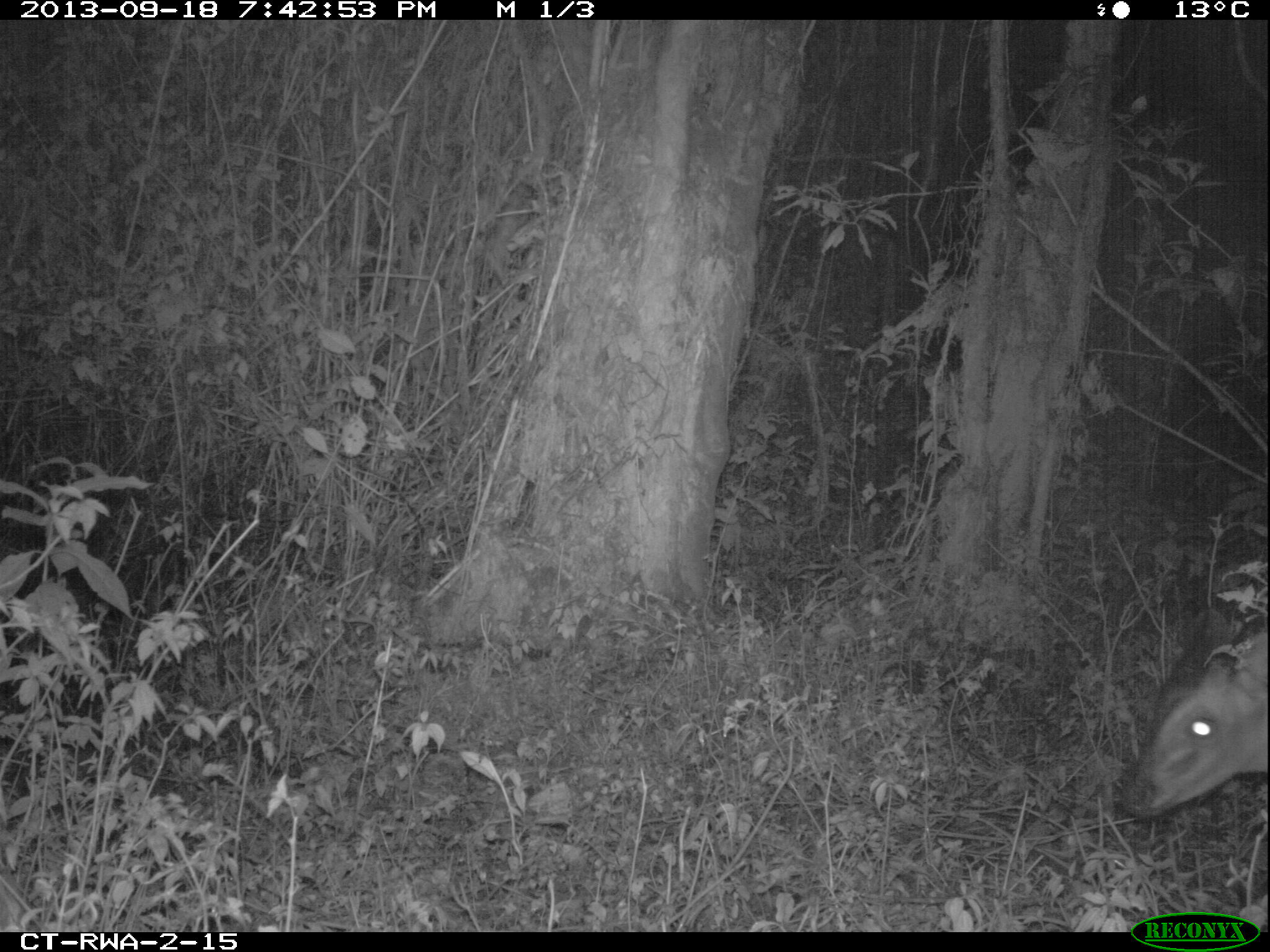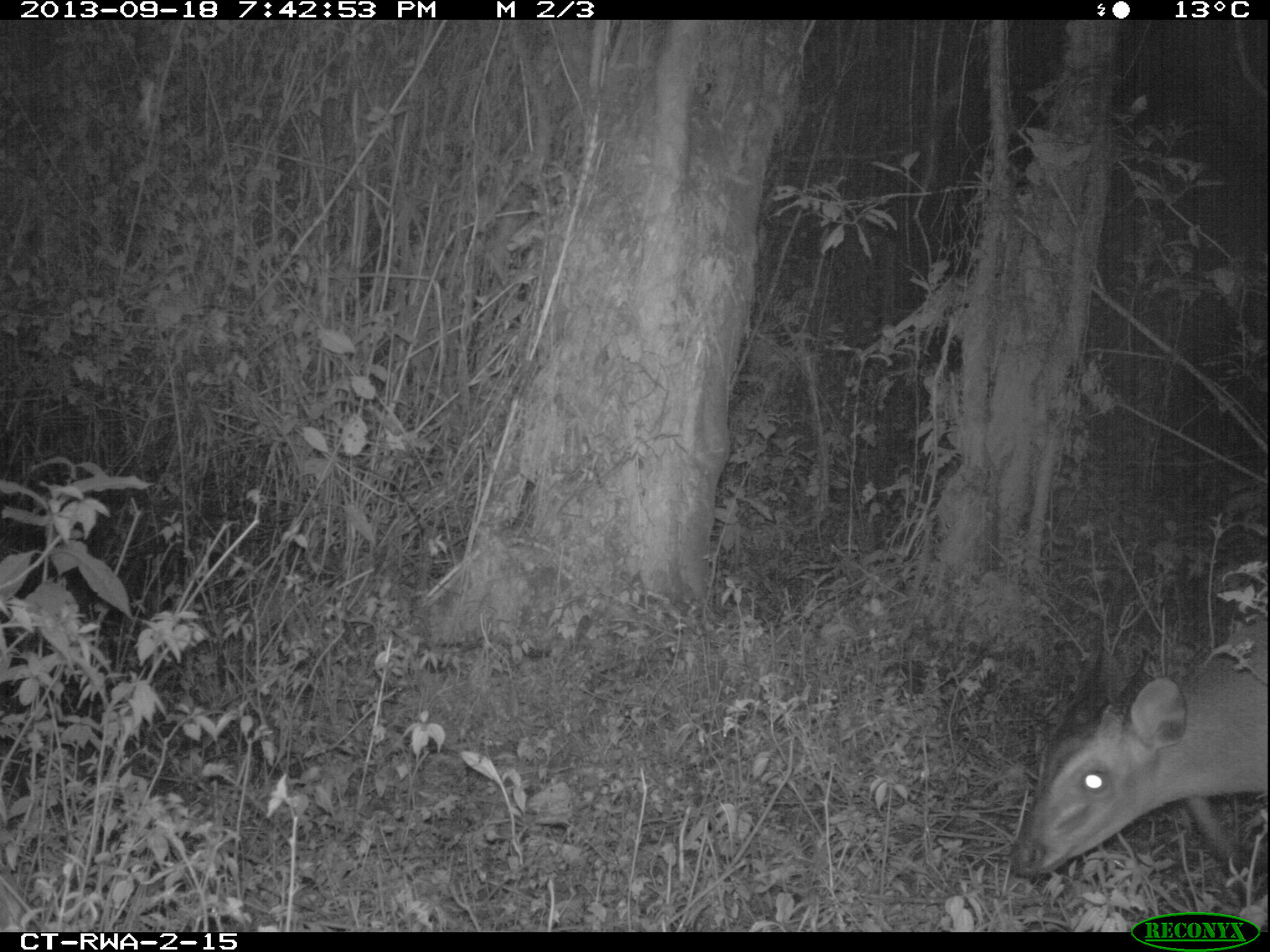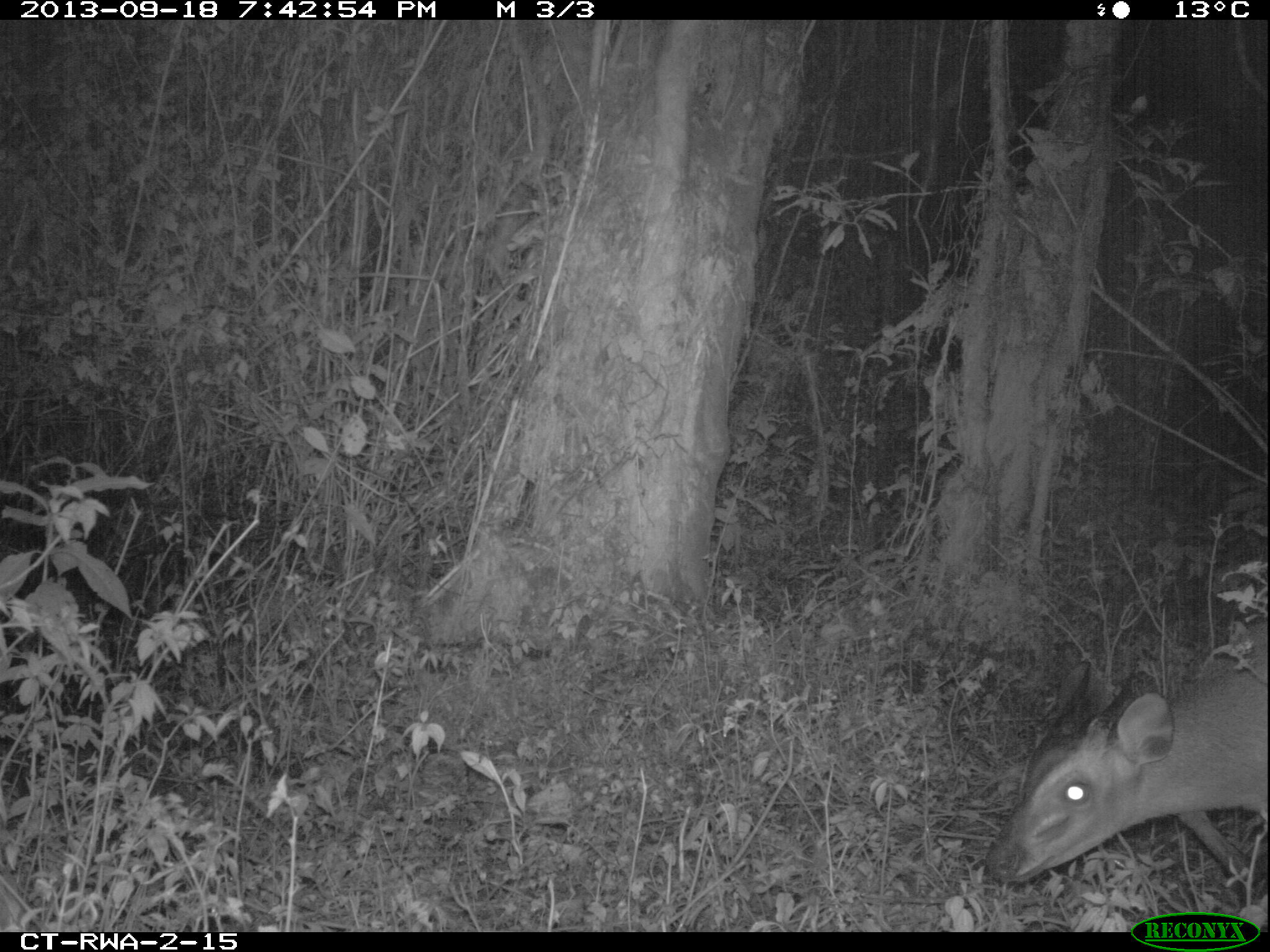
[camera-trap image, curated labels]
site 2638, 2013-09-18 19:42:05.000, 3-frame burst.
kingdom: Animalia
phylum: Chordata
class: Mammalia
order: Artiodactyla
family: Bovidae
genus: Cephalophus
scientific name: Cephalophus nigrifrons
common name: black-fronted duiker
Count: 1.